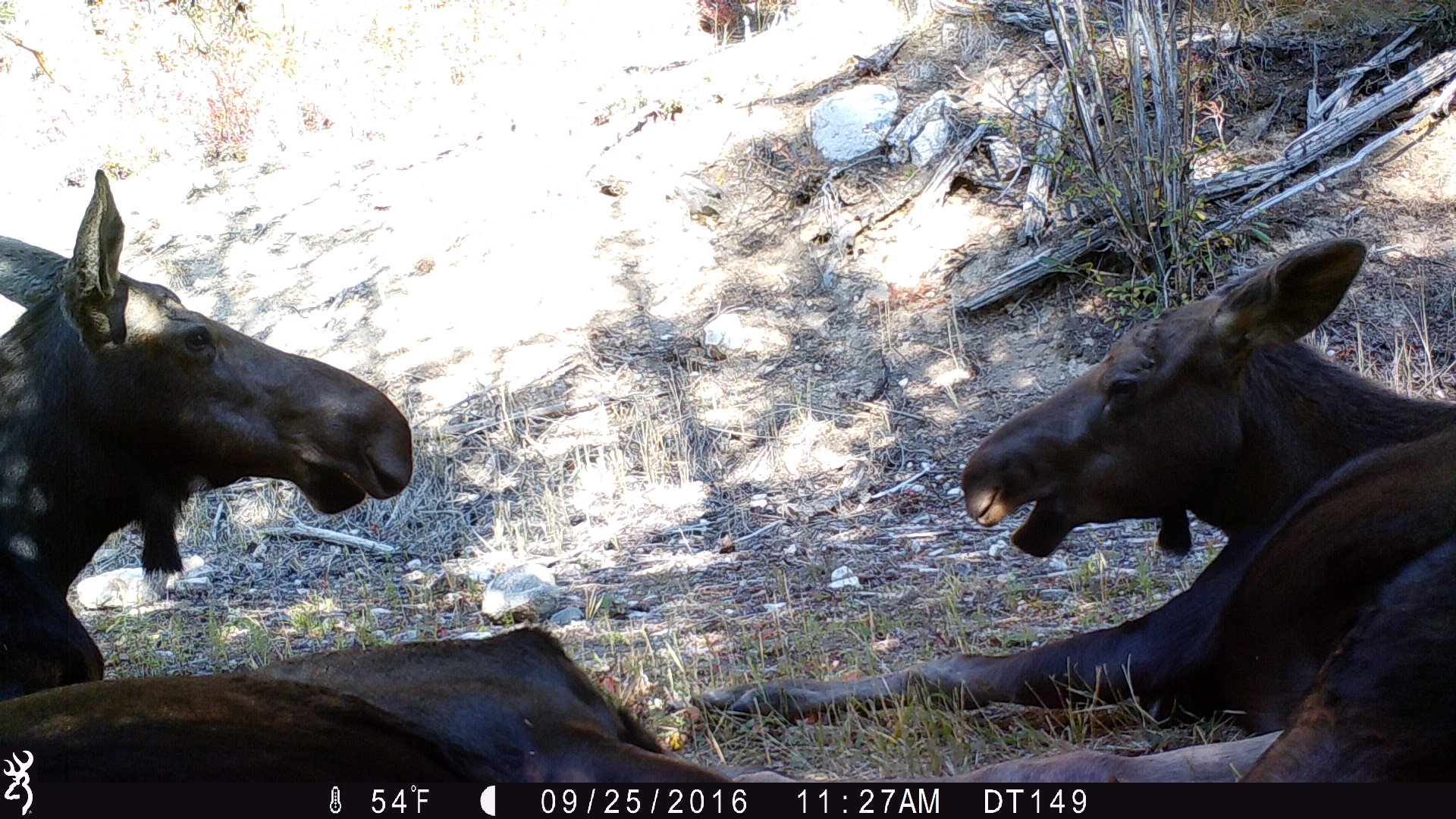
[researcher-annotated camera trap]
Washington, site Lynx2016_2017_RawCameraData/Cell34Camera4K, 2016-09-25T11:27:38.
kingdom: Animalia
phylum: Chordata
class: Mammalia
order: Artiodactyla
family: Cervidae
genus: Alces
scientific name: Alces alces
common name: moose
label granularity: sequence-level